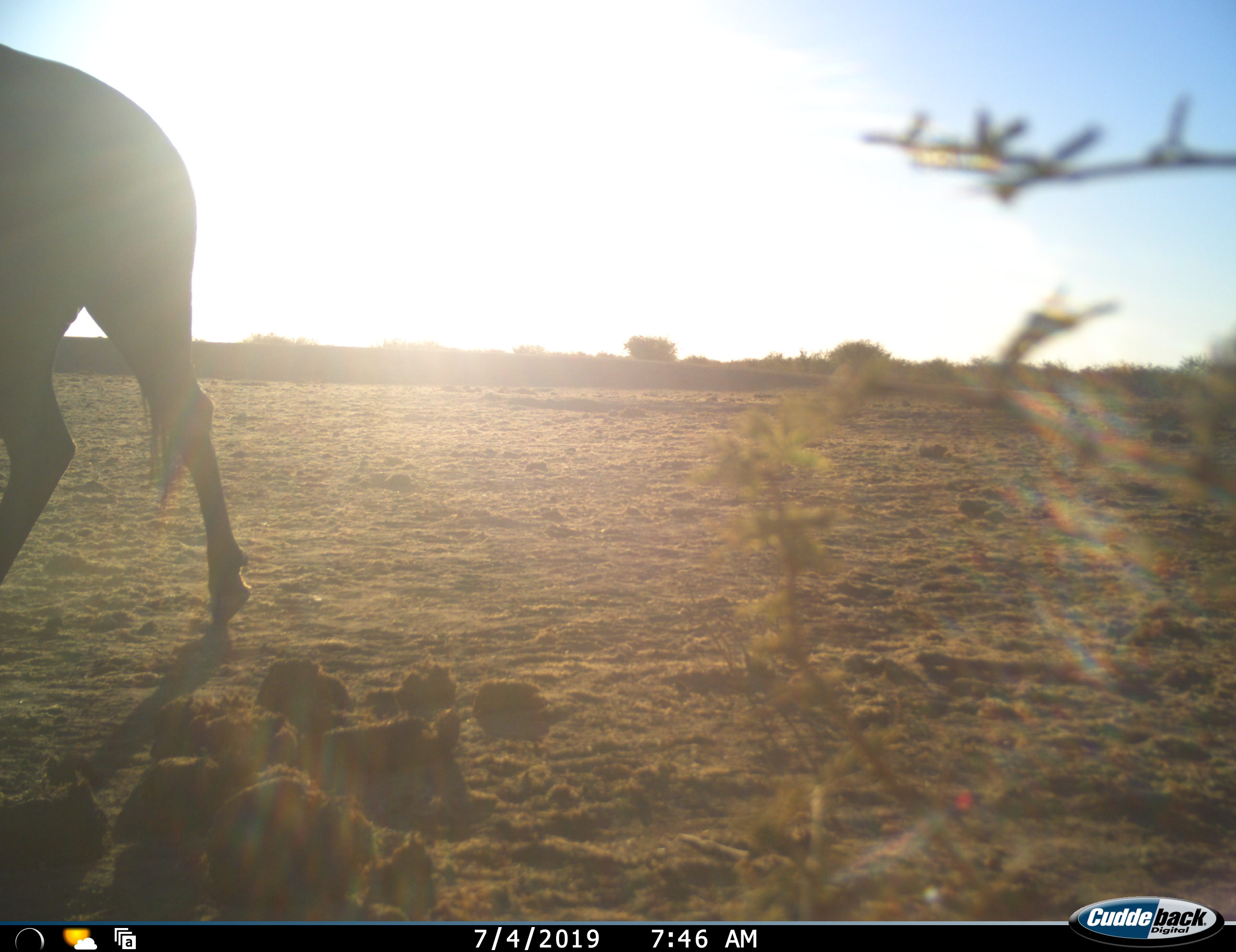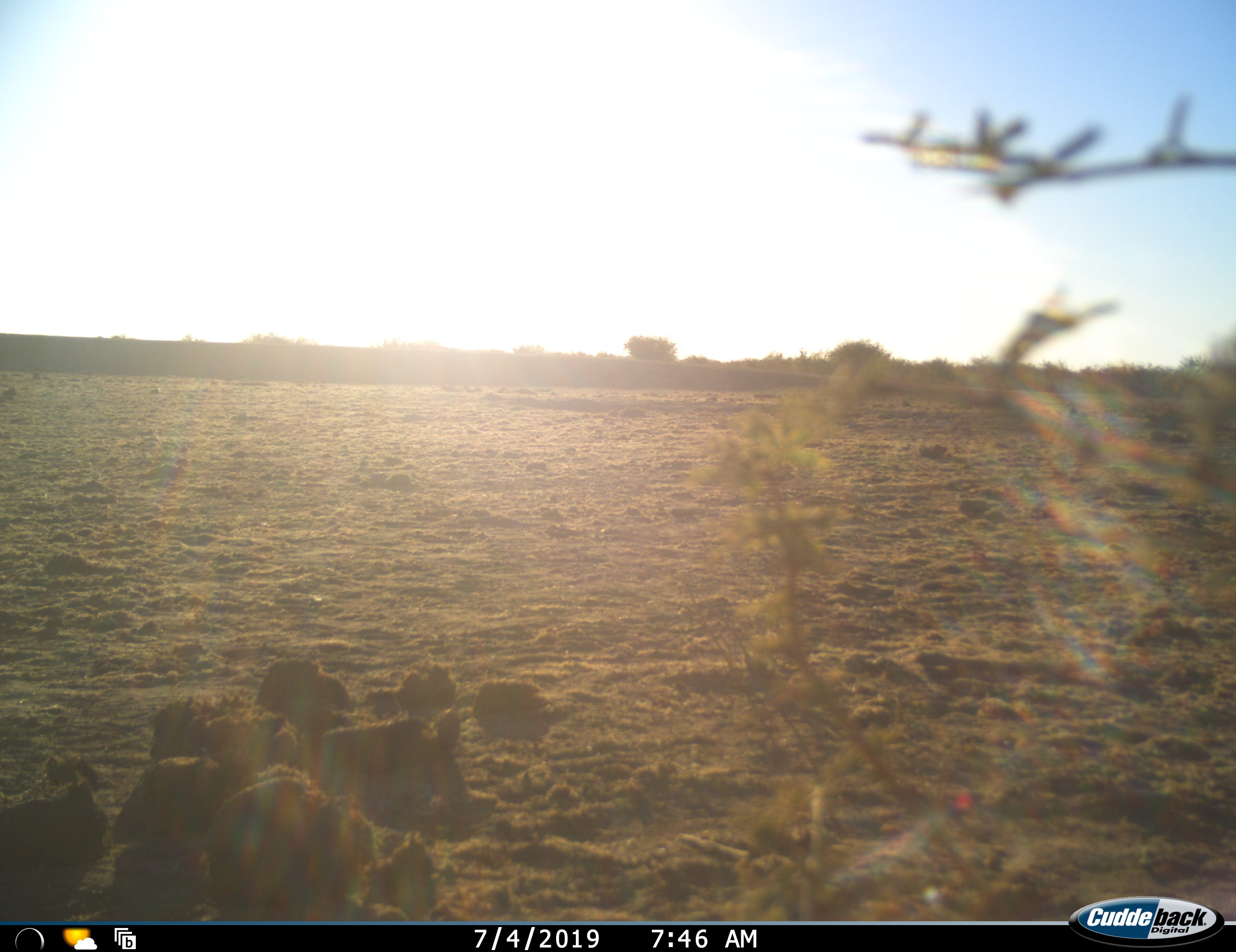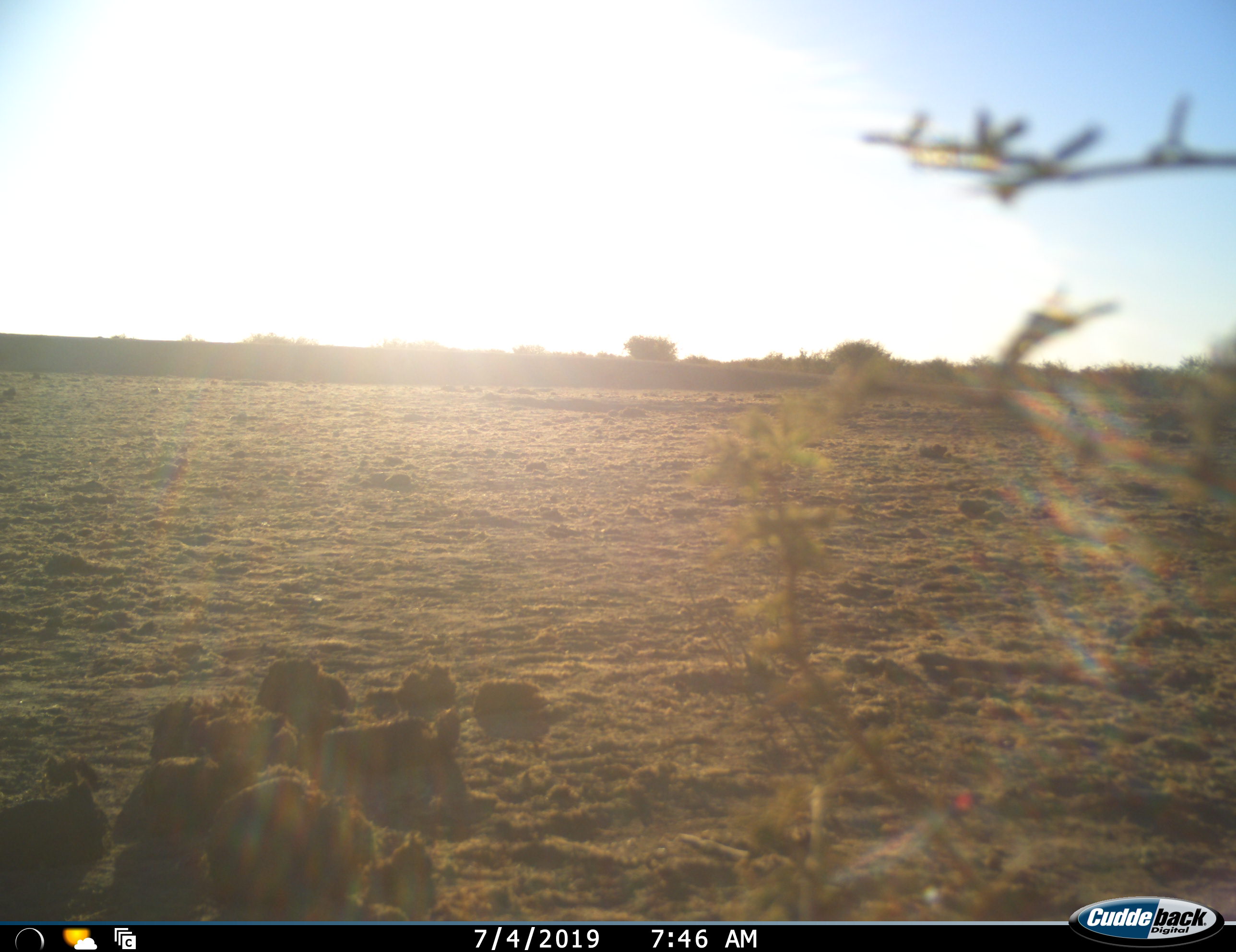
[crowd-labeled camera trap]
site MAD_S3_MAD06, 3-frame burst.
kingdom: Animalia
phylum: Chordata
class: Mammalia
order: Artiodactyla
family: Bovidae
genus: Connochaetes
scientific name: Connochaetes taurinus taurinus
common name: blue wildebeest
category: wildebeestblue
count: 1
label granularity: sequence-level